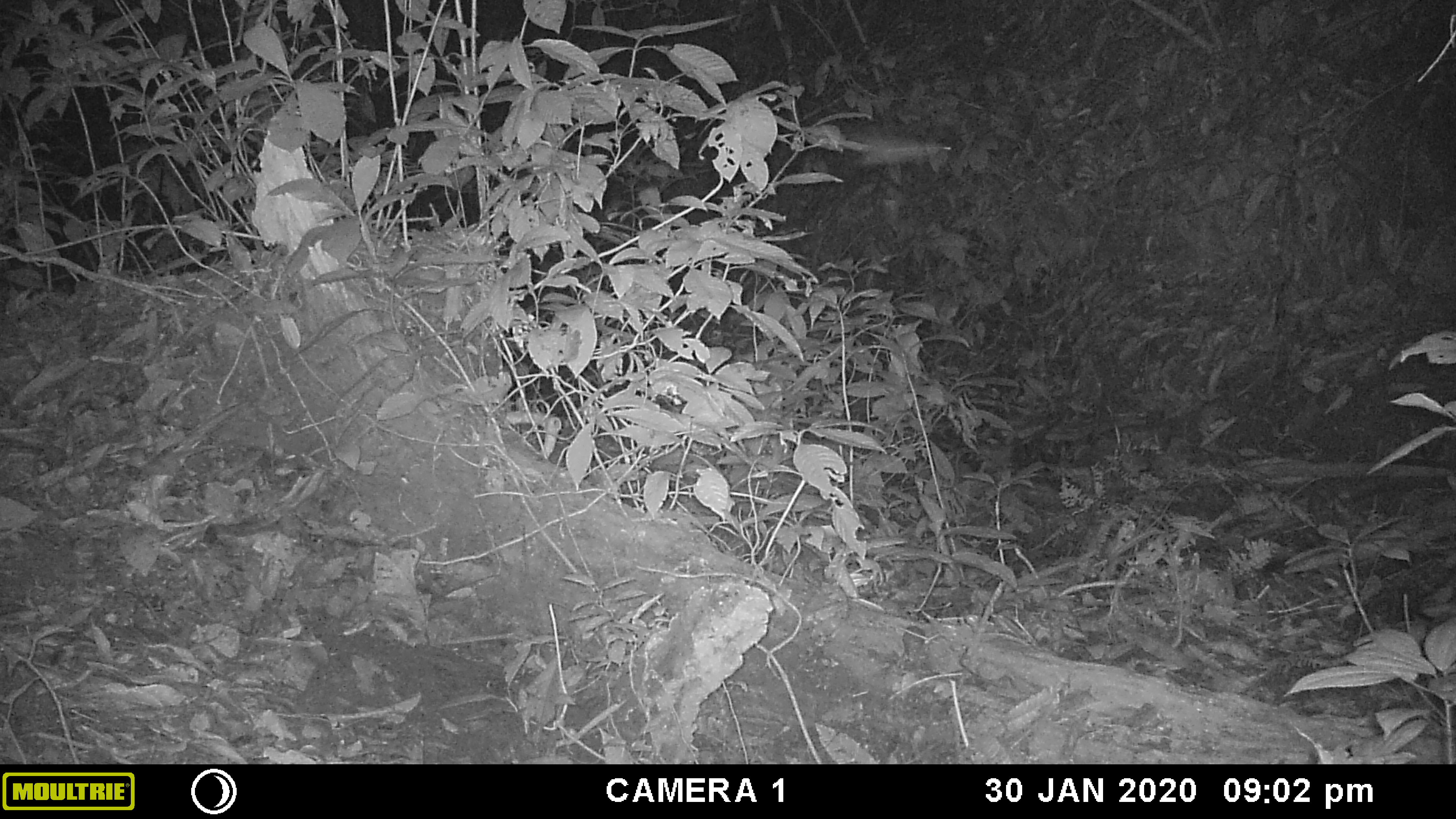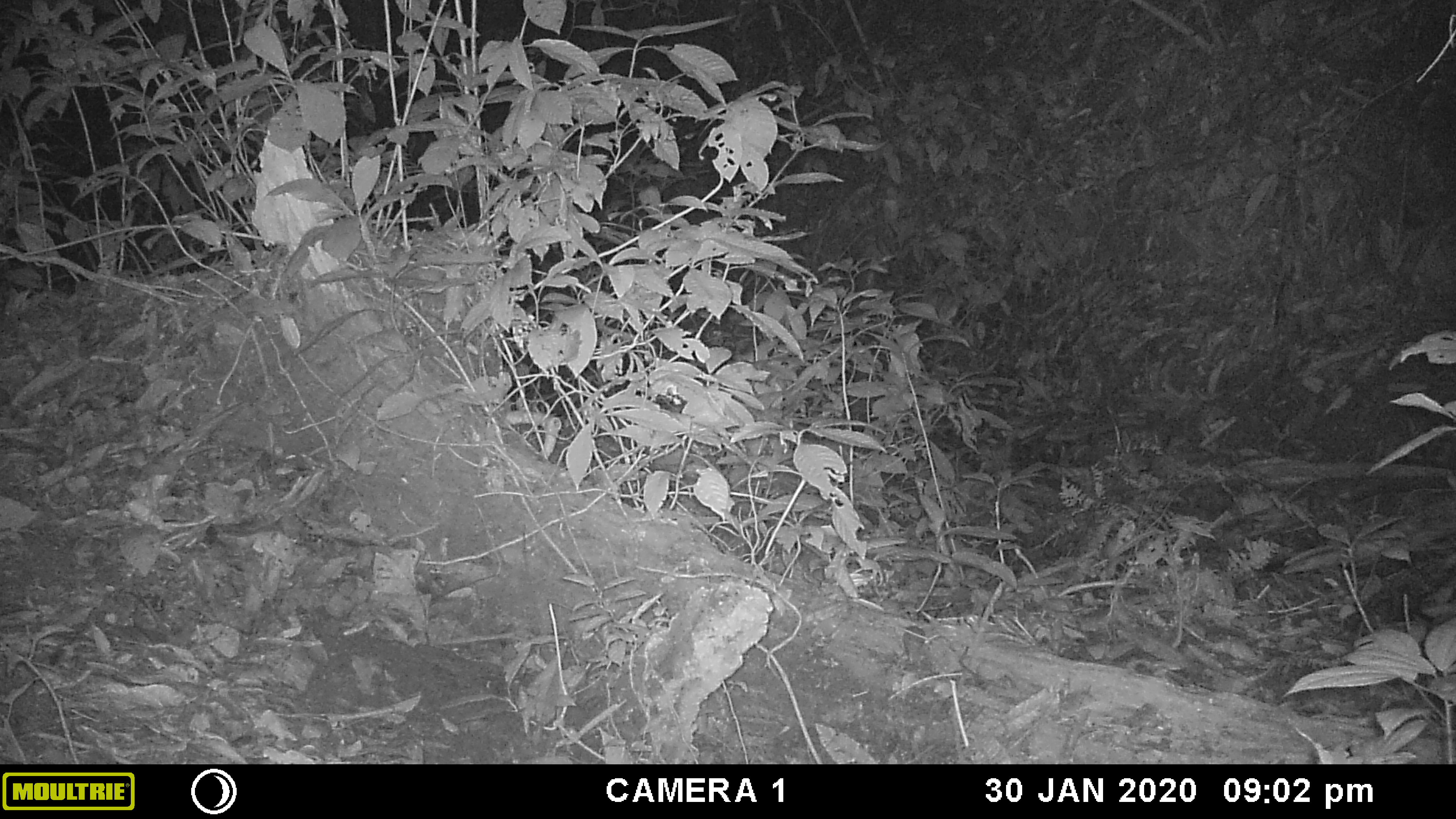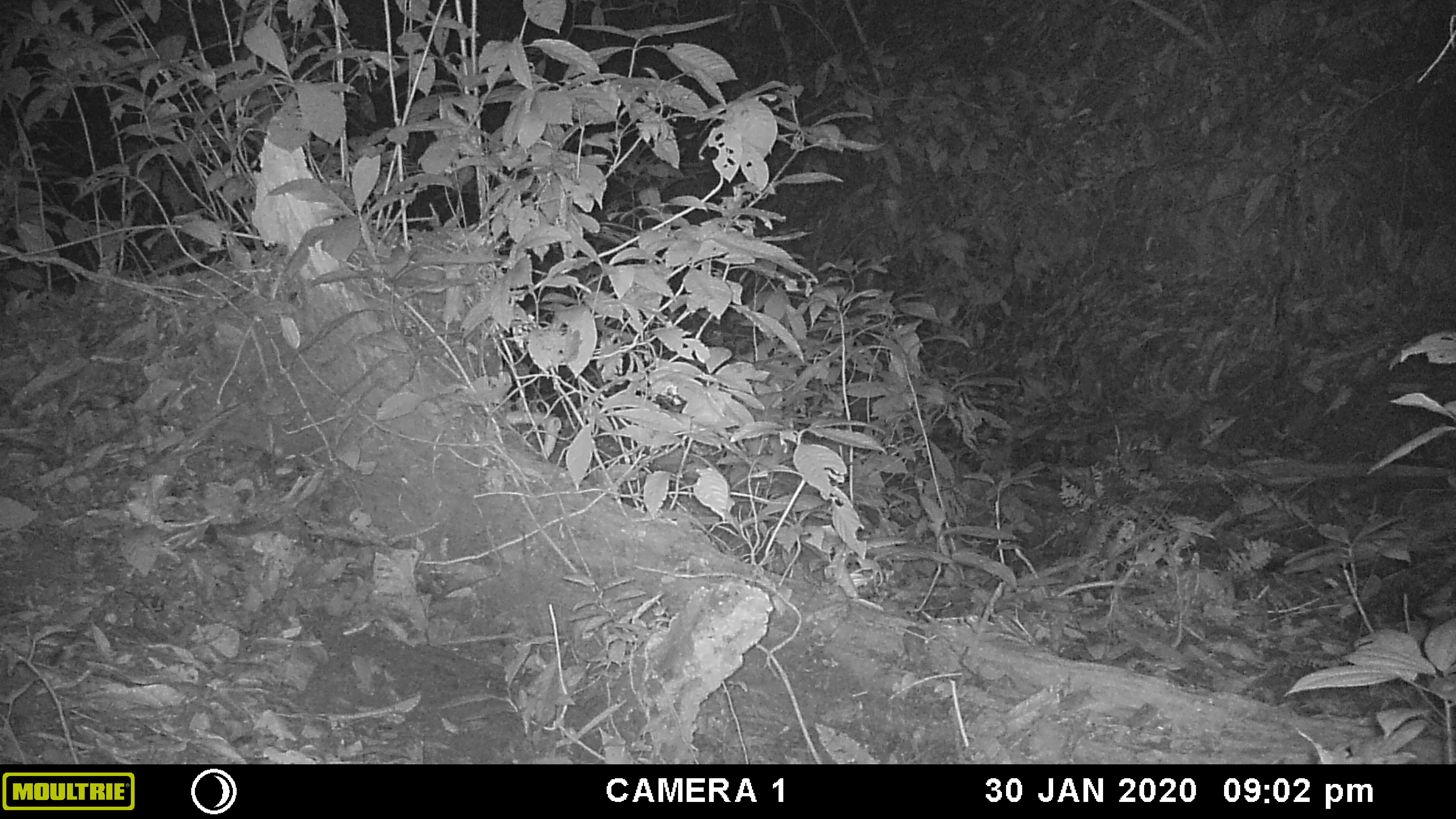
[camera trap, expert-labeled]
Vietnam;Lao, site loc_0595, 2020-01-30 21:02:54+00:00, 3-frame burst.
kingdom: Animalia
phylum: Arthropoda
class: Insecta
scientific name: Insecta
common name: insect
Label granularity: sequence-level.